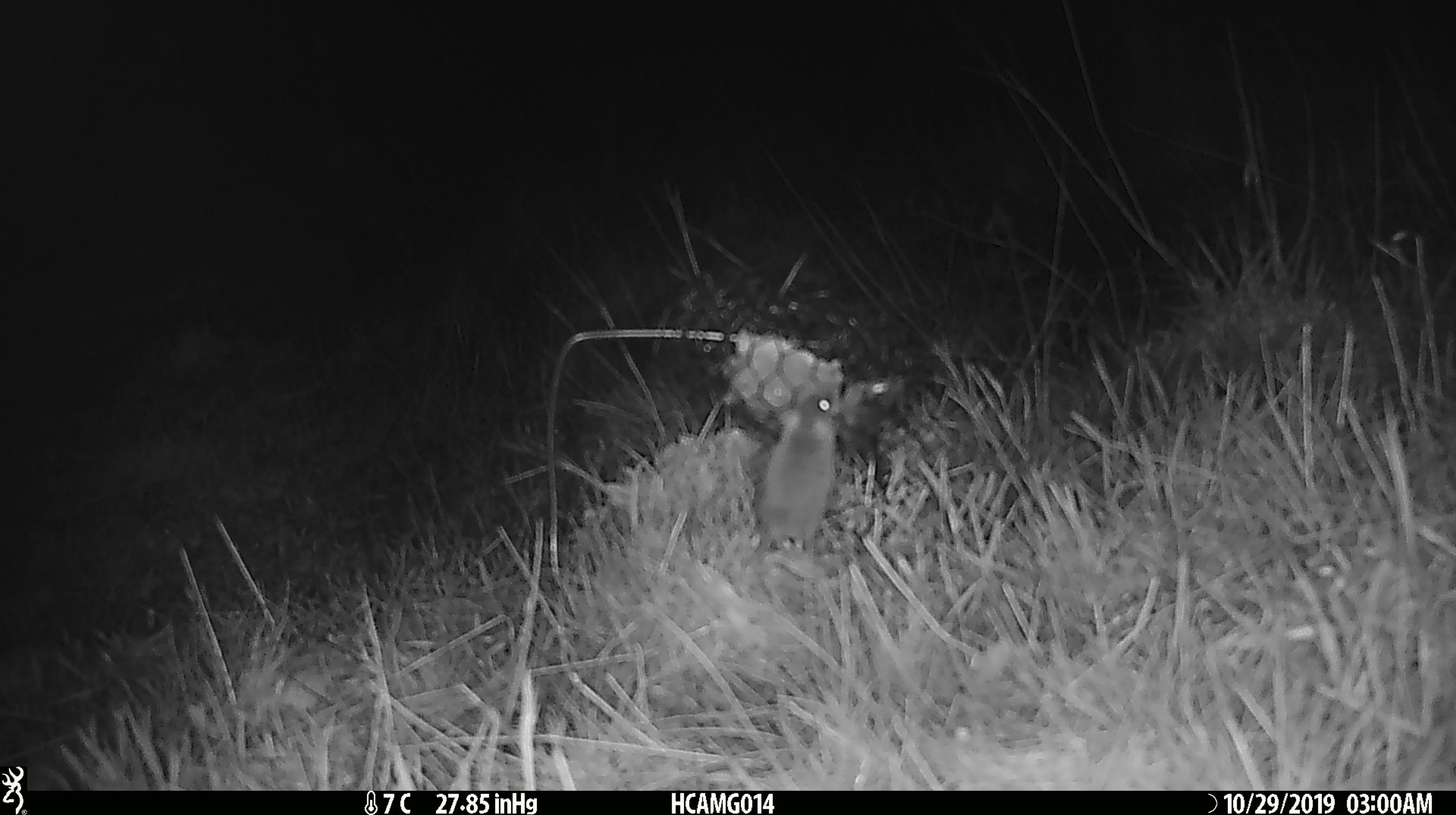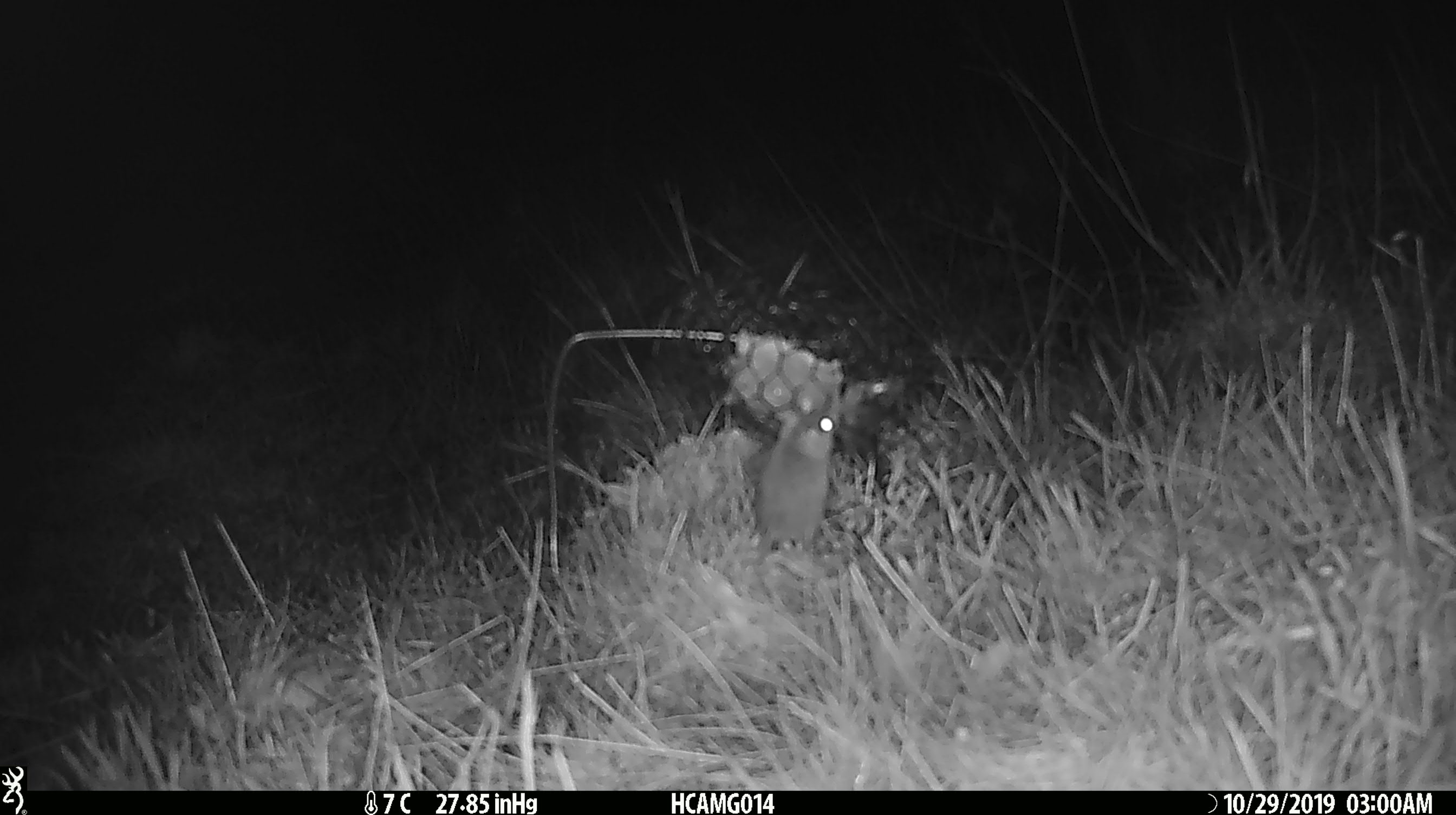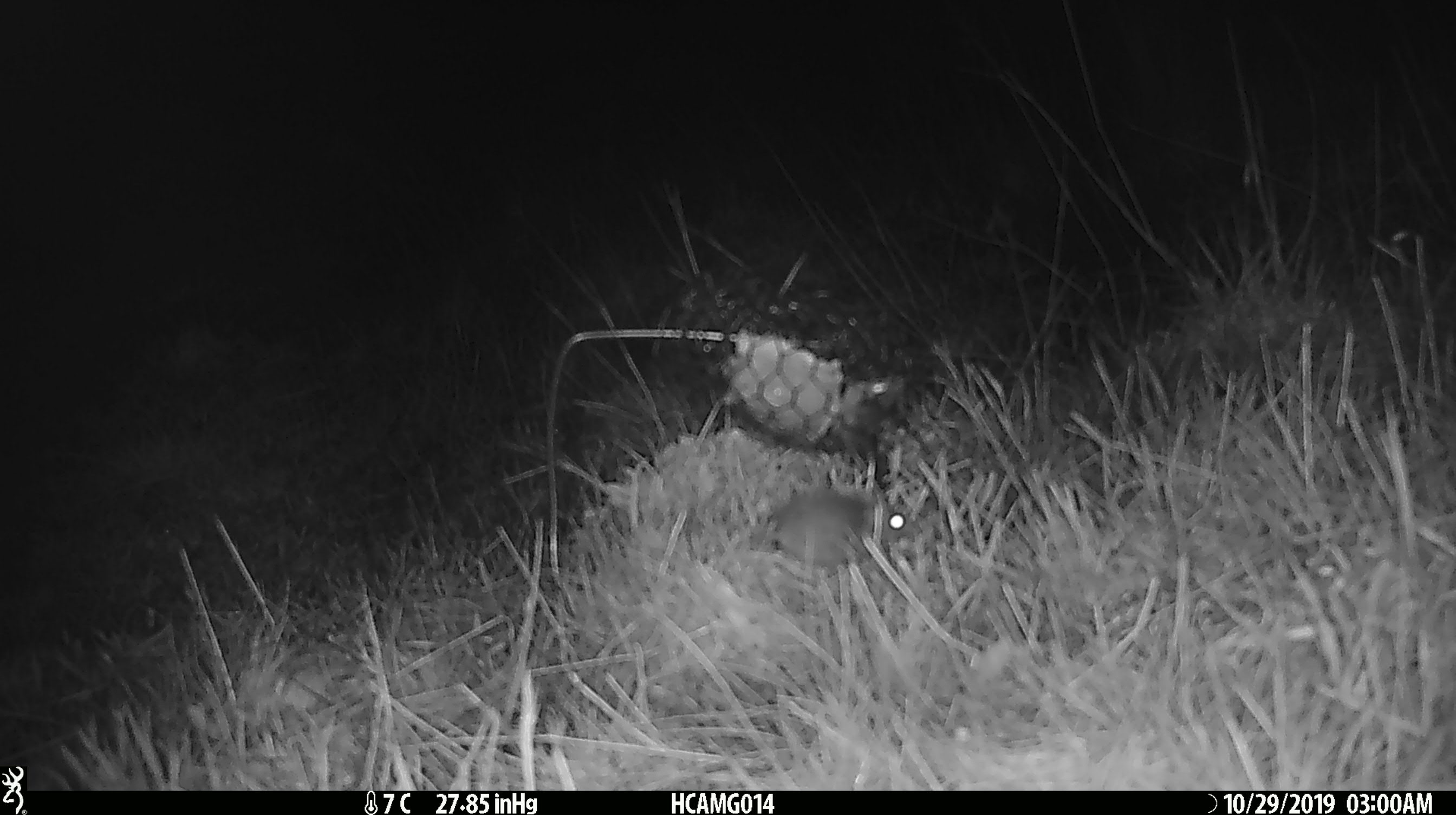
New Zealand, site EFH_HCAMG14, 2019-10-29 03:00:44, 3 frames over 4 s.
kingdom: Animalia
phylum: Chordata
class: Mammalia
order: Rodentia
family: Muridae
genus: Mus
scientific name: Mus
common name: mouse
Mouse (Mus).